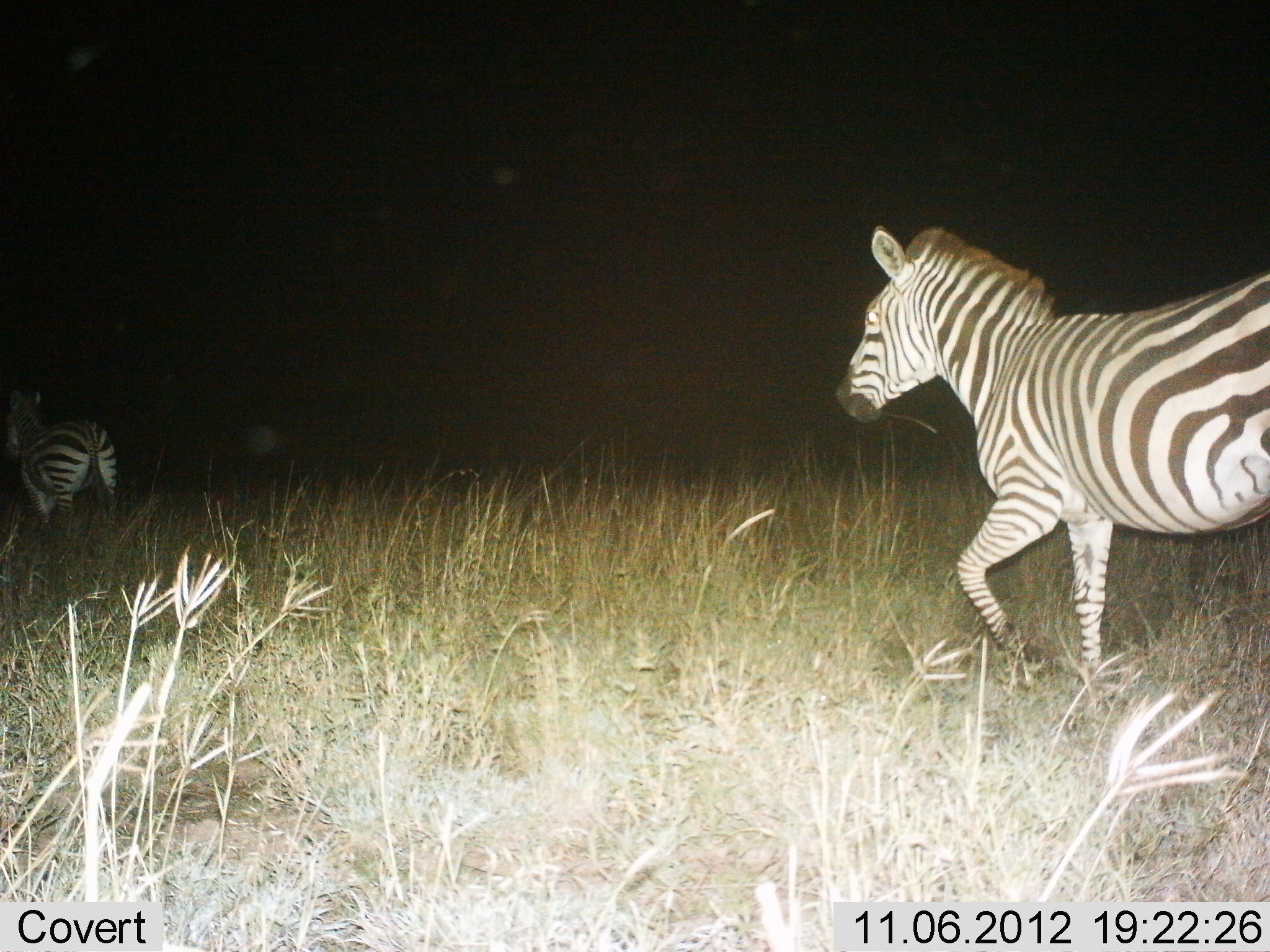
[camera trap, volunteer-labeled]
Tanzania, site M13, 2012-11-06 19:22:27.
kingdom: Animalia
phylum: Chordata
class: Mammalia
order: Perissodactyla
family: Equidae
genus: Equus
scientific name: Equus quagga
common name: plains zebra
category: zebra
Zebra (plains zebra) (Equus quagga), count 2. Behavior (volunteer vote fractions): standing 10%, resting 0%, moving 100%, interacting 0%. Young present (vote fraction): 0%. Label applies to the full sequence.